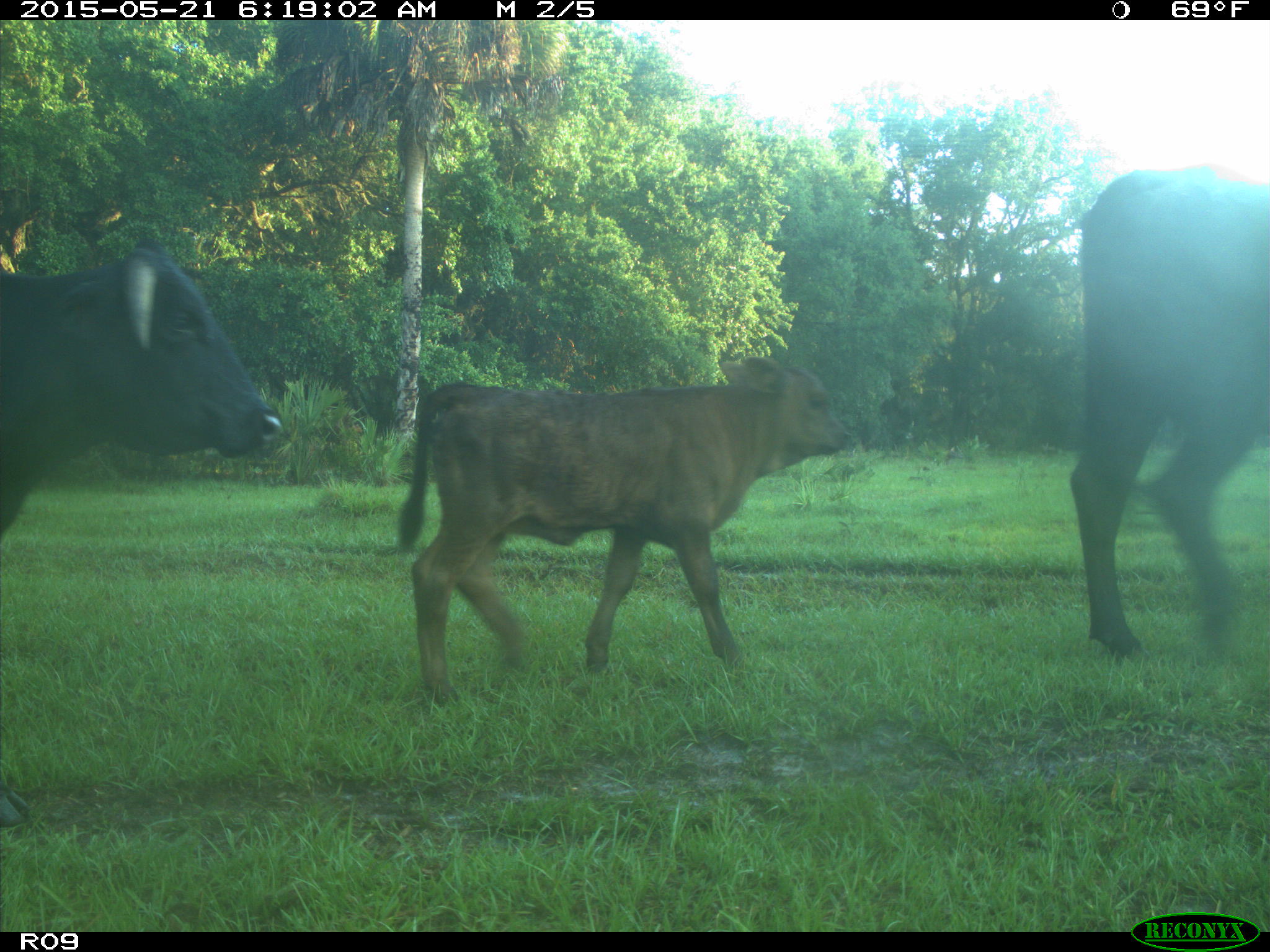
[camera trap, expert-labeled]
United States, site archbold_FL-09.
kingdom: Animalia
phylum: Chordata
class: Mammalia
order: Artiodactyla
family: Bovidae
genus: Bos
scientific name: Bos taurus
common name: domestic cow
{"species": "Bos taurus (domestic cow)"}